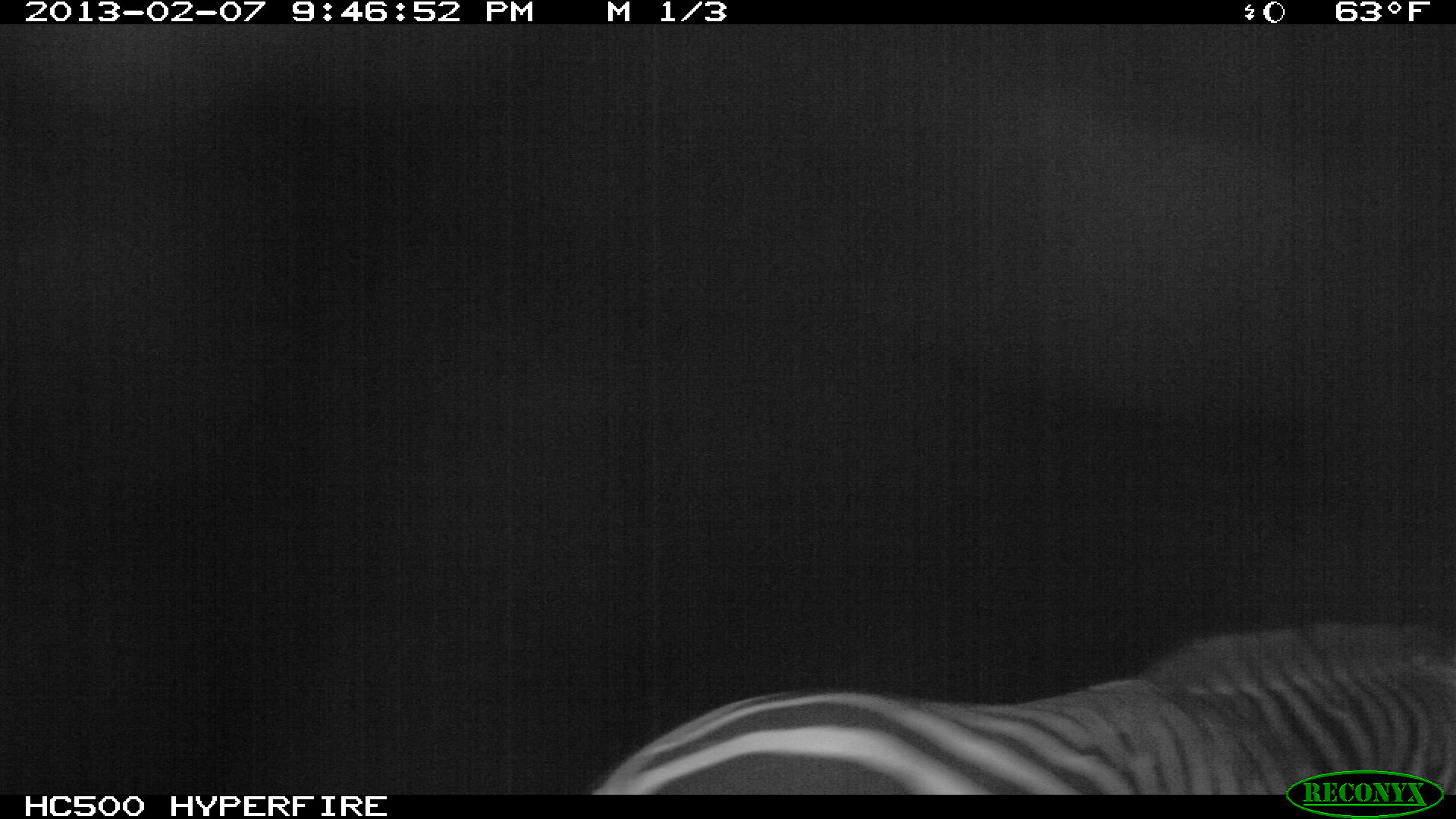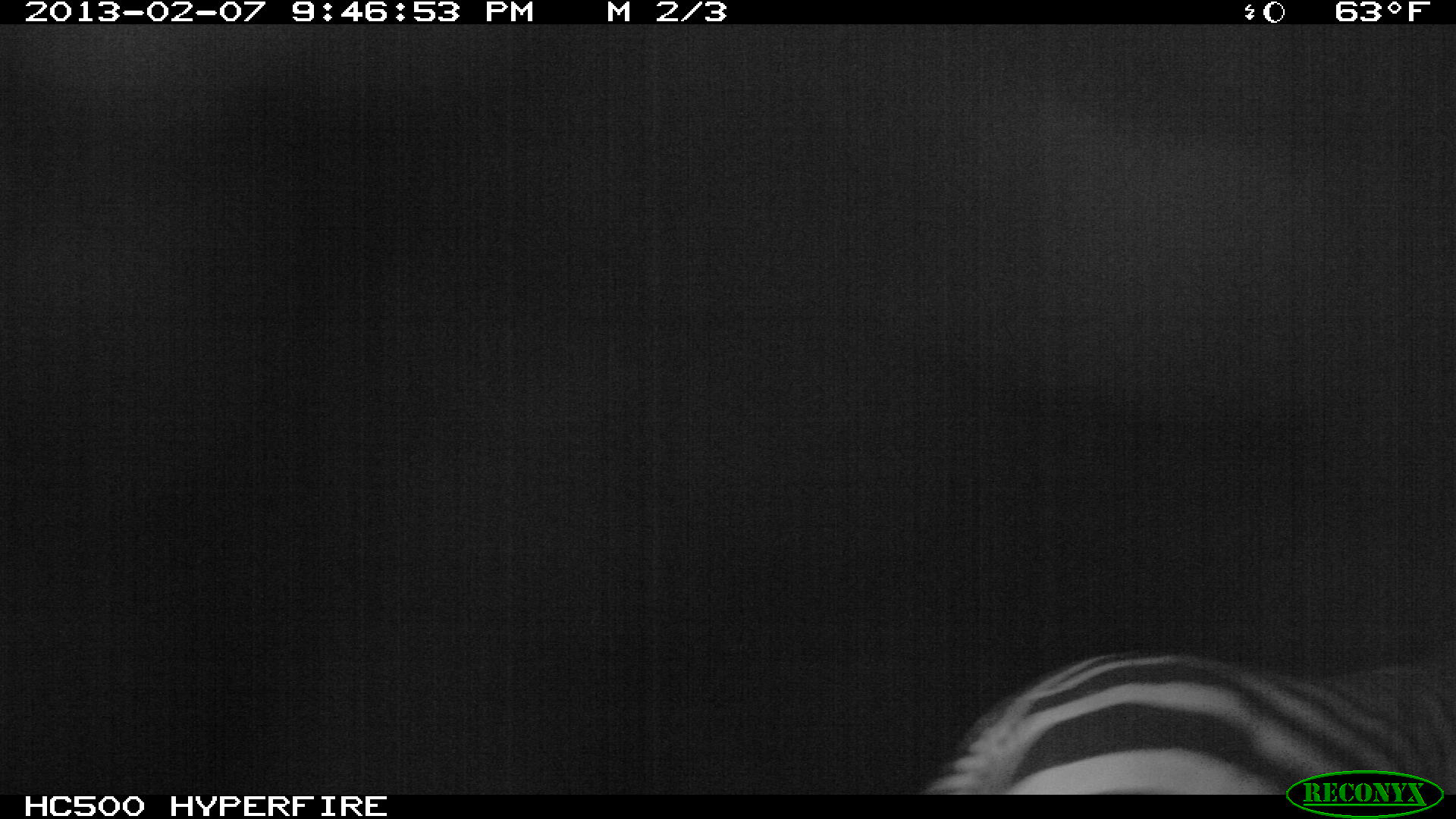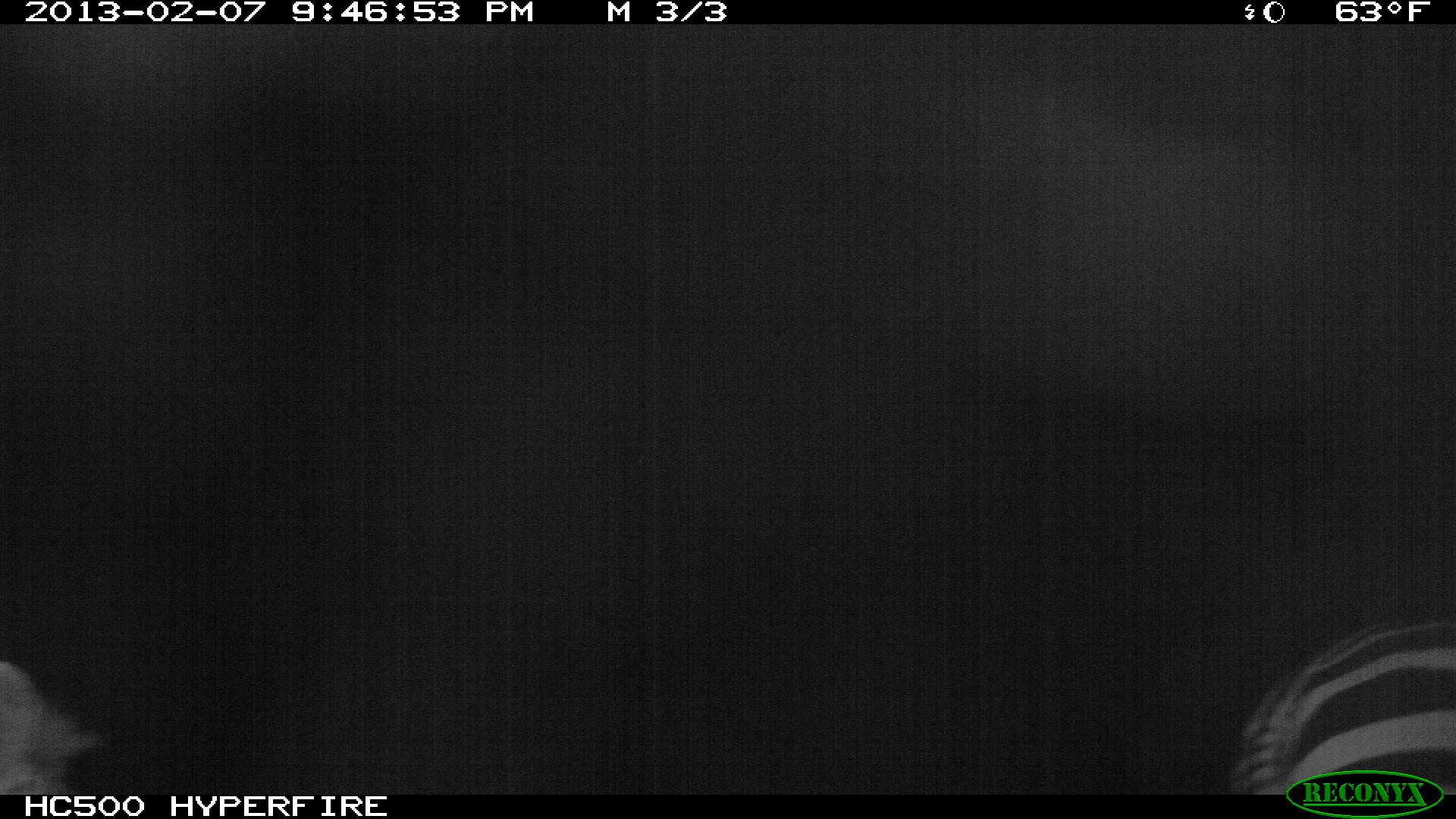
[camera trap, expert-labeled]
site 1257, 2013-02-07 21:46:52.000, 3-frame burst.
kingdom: Animalia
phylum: Chordata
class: Mammalia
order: Perissodactyla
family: Equidae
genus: Equus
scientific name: Equus quagga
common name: plains zebra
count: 1